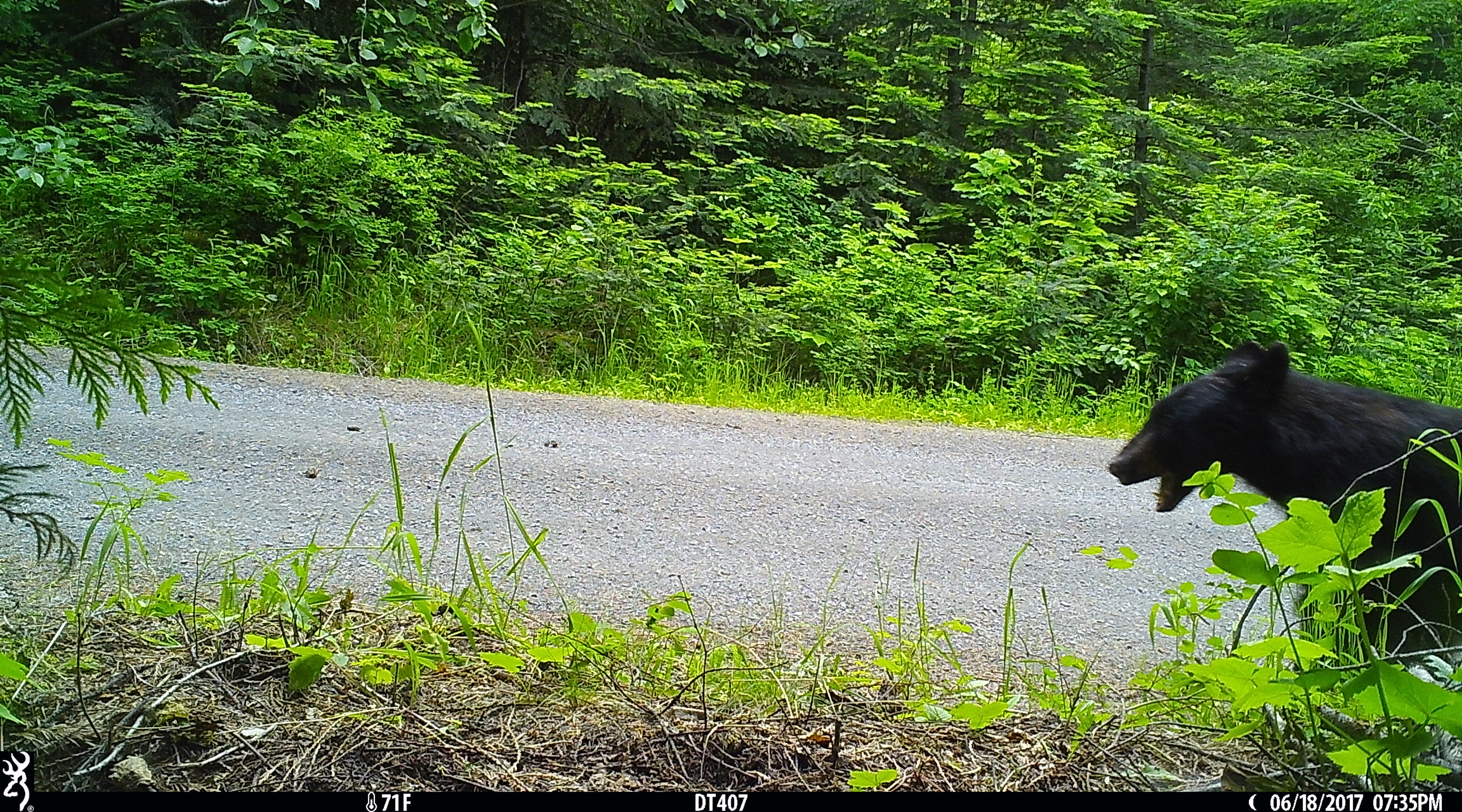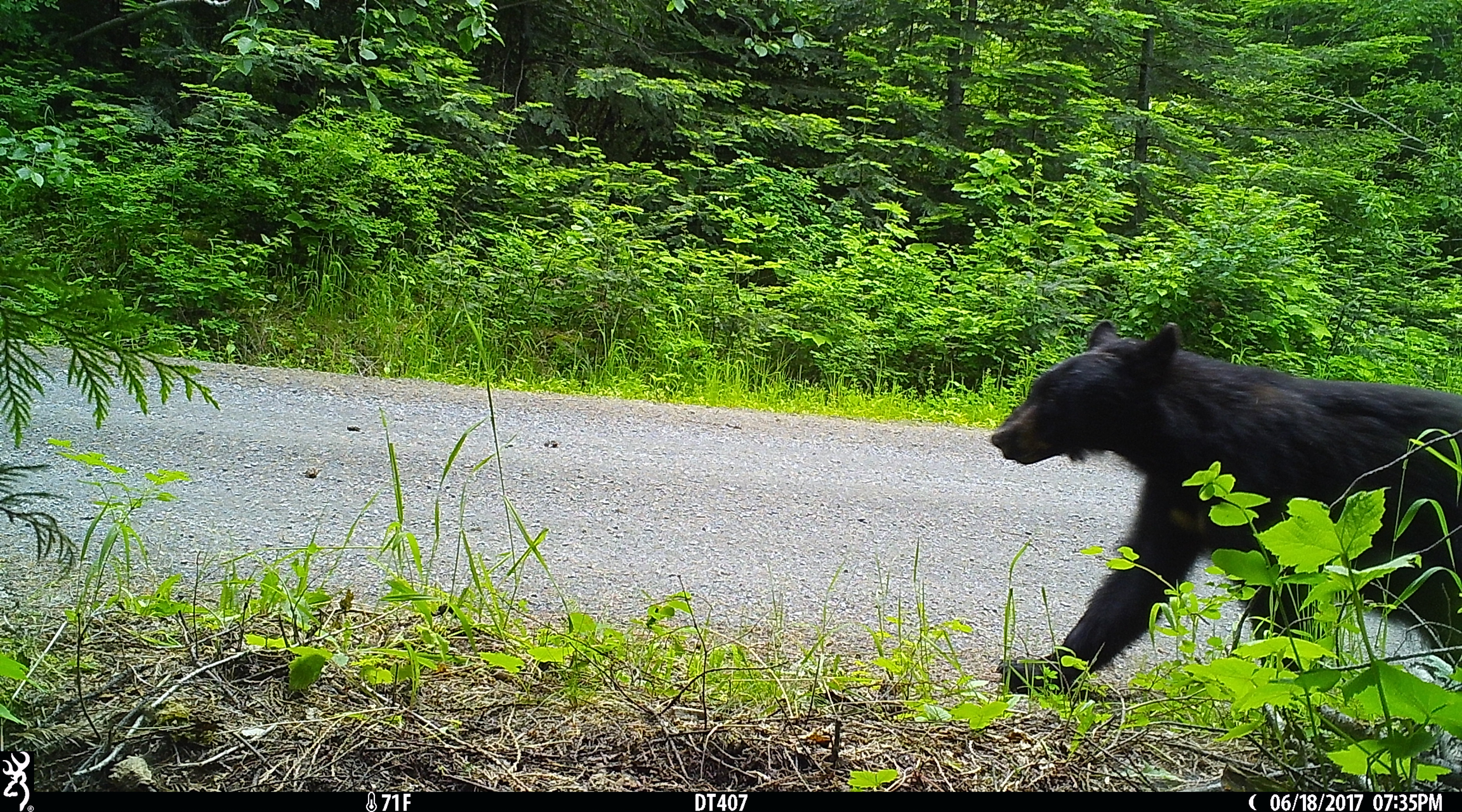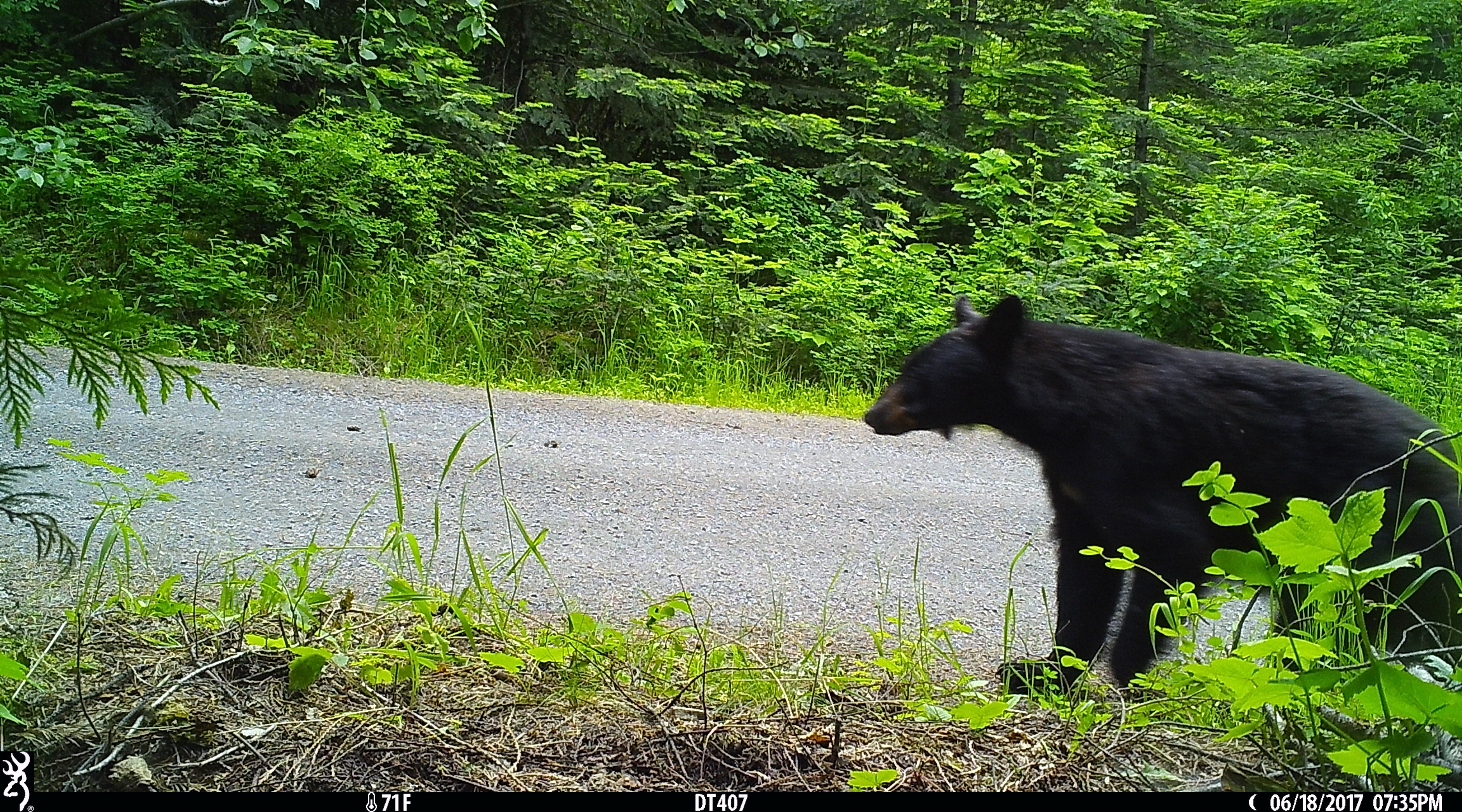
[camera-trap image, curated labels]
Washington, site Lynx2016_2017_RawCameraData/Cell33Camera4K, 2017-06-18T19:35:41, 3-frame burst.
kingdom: Animalia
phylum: Chordata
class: Mammalia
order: Carnivora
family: Ursidae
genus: Ursus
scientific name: Ursus americanus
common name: american black bear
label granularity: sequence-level